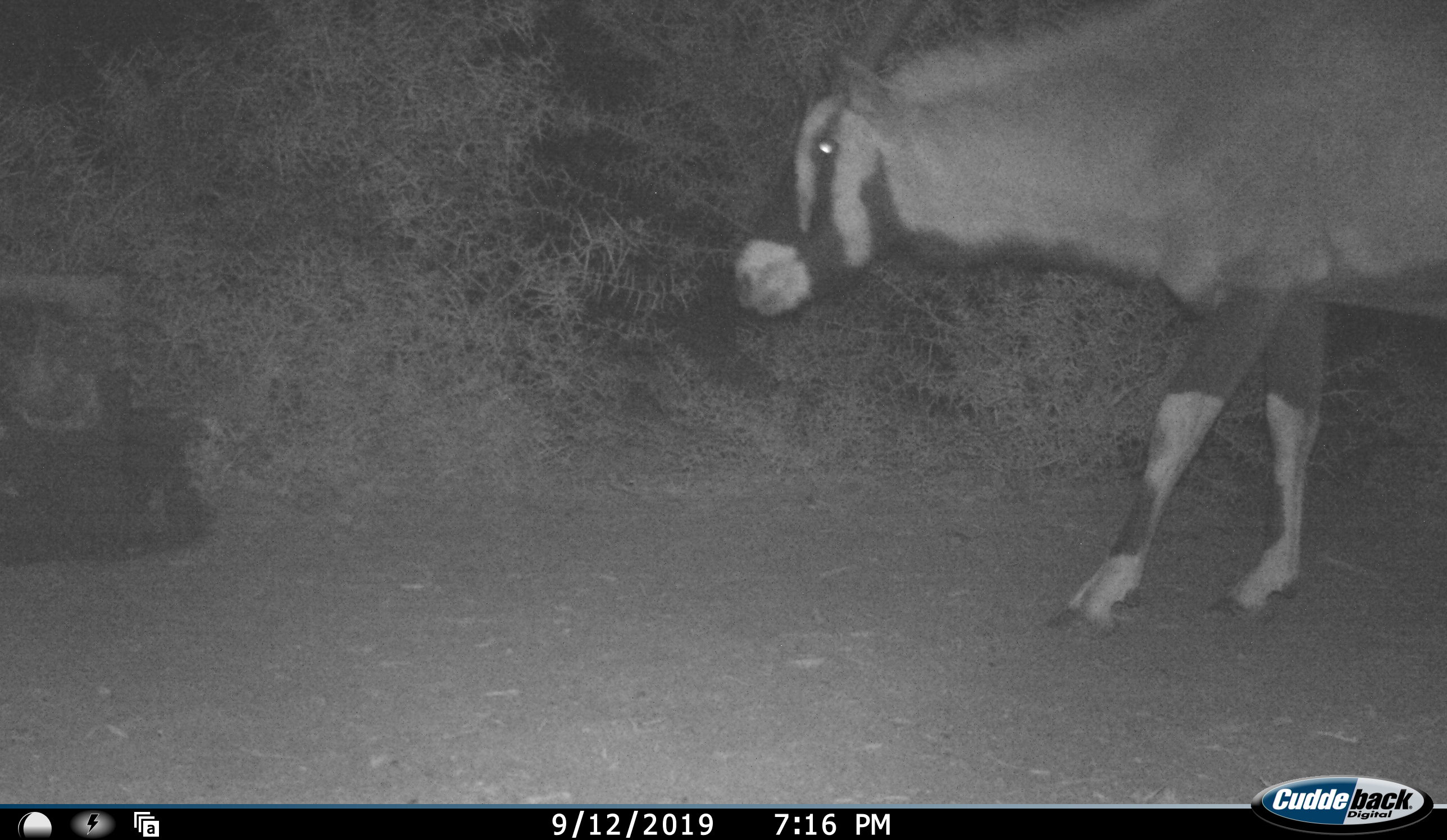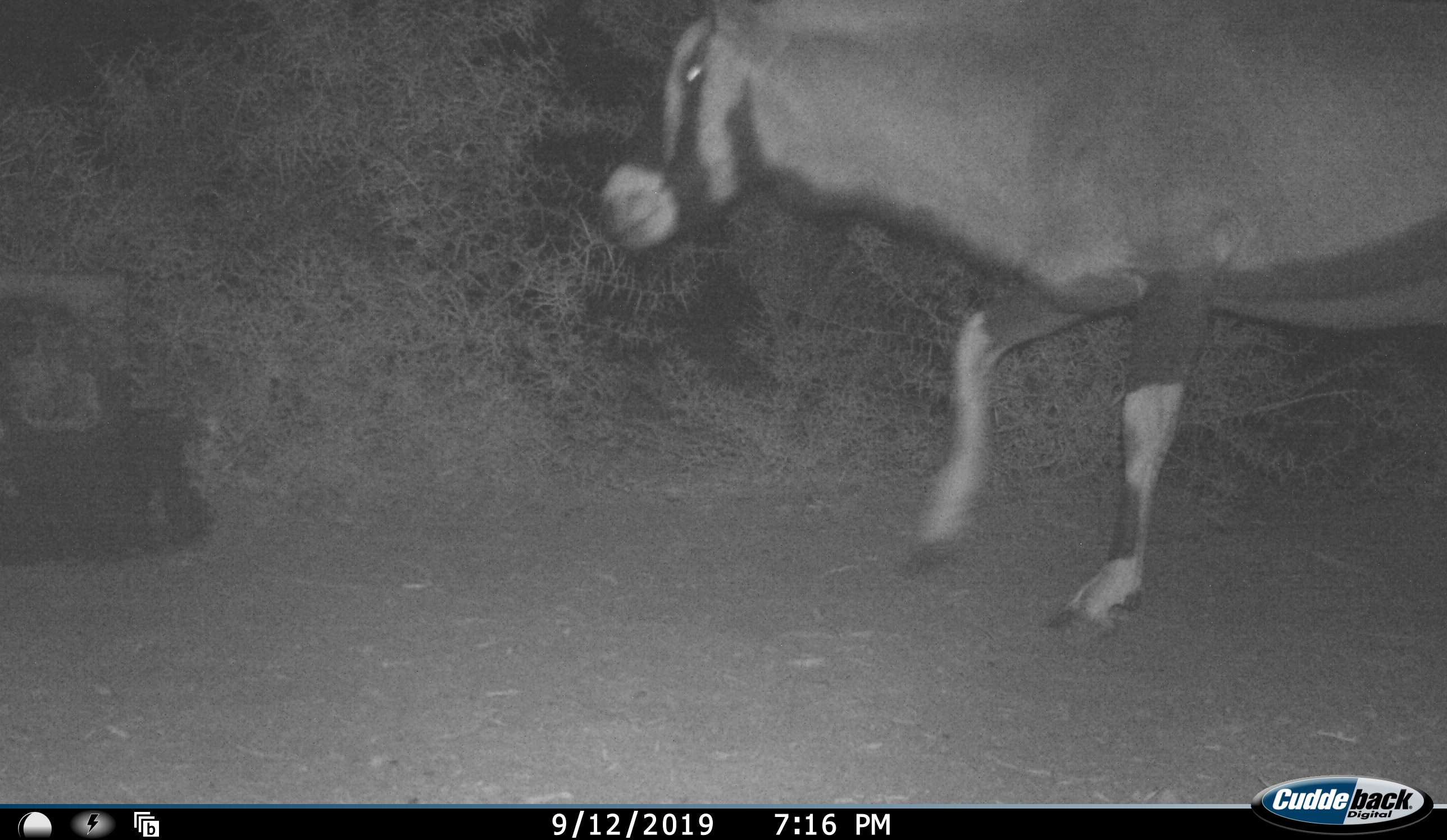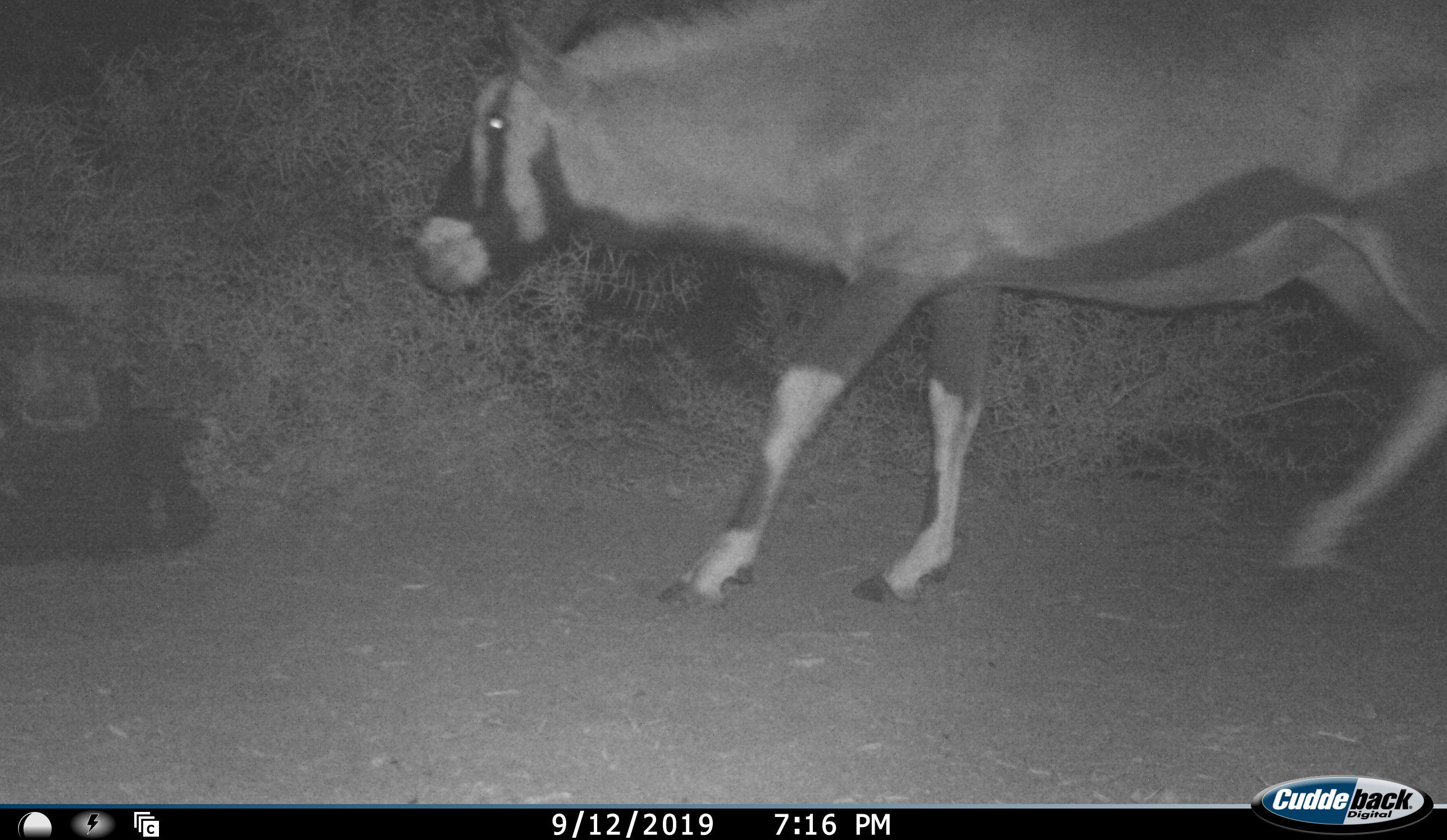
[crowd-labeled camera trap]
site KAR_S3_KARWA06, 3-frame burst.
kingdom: Animalia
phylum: Chordata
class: Mammalia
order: Artiodactyla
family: Bovidae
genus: Oryx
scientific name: Oryx gazella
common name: gemsbok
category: oryx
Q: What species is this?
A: Oryx (gemsbok) (Oryx gazella).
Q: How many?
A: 1.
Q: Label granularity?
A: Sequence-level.